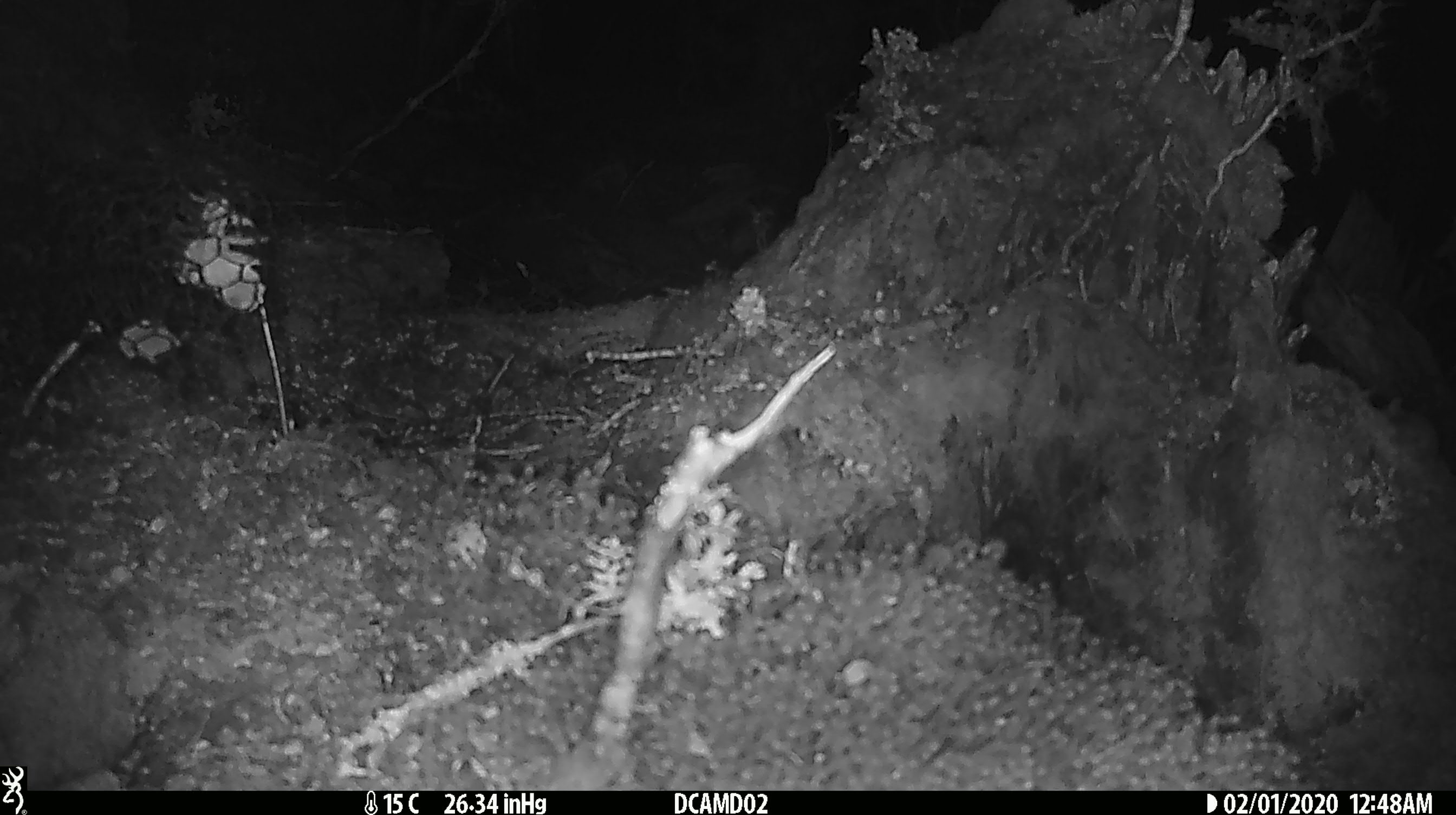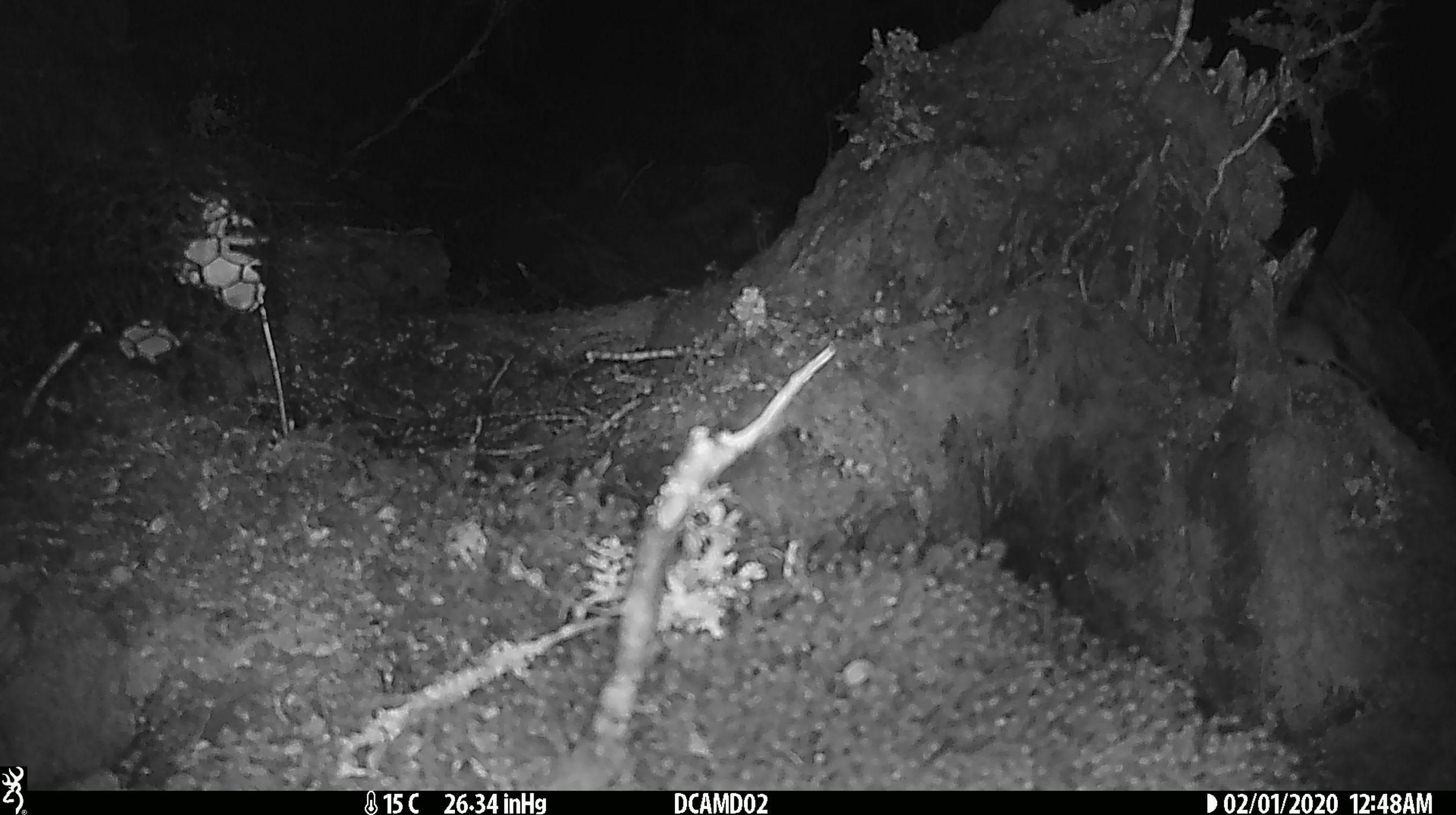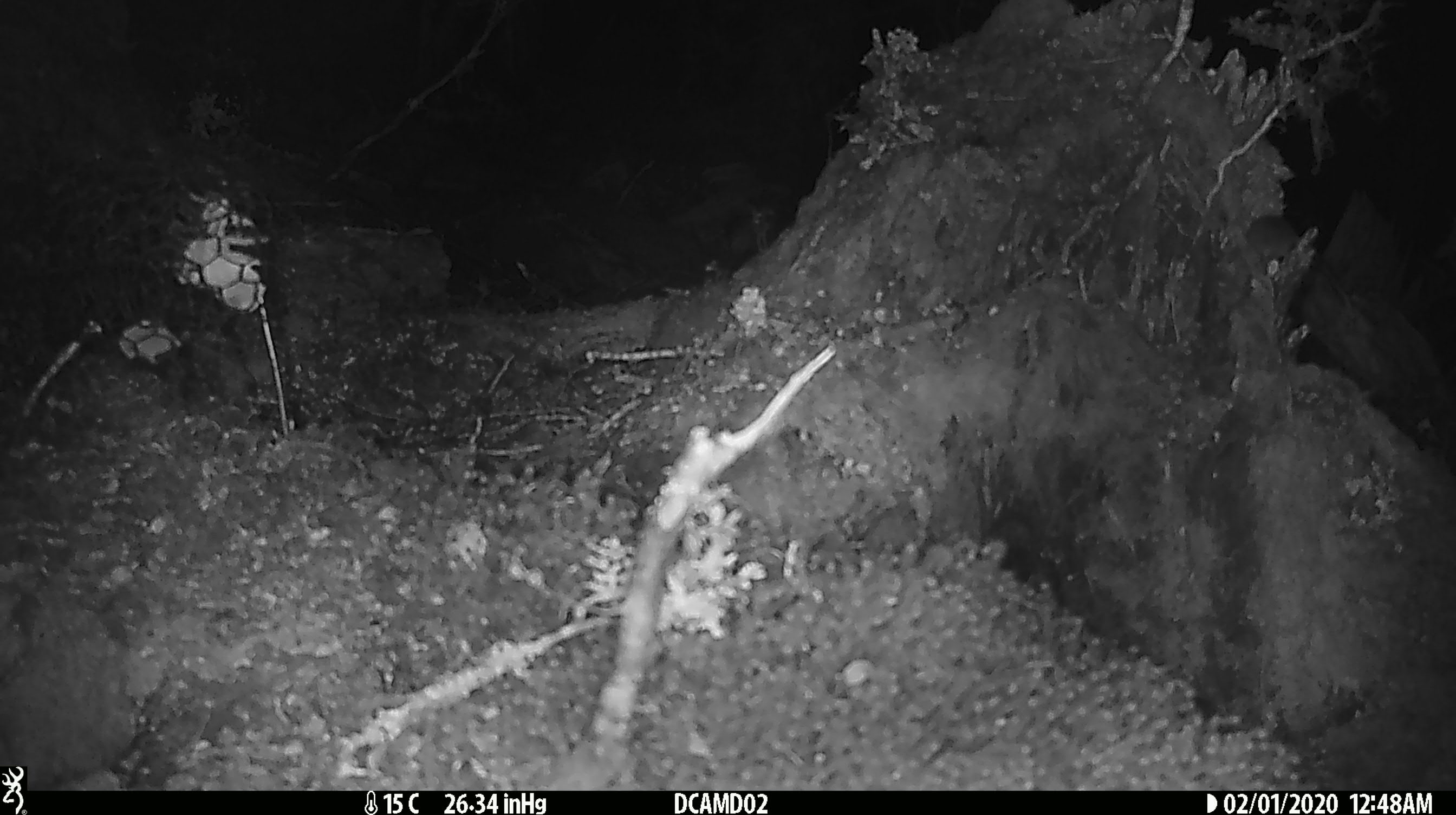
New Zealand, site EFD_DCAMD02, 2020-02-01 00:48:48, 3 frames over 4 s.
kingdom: Animalia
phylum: Chordata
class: Mammalia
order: Rodentia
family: Muridae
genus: Mus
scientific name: Mus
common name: mouse